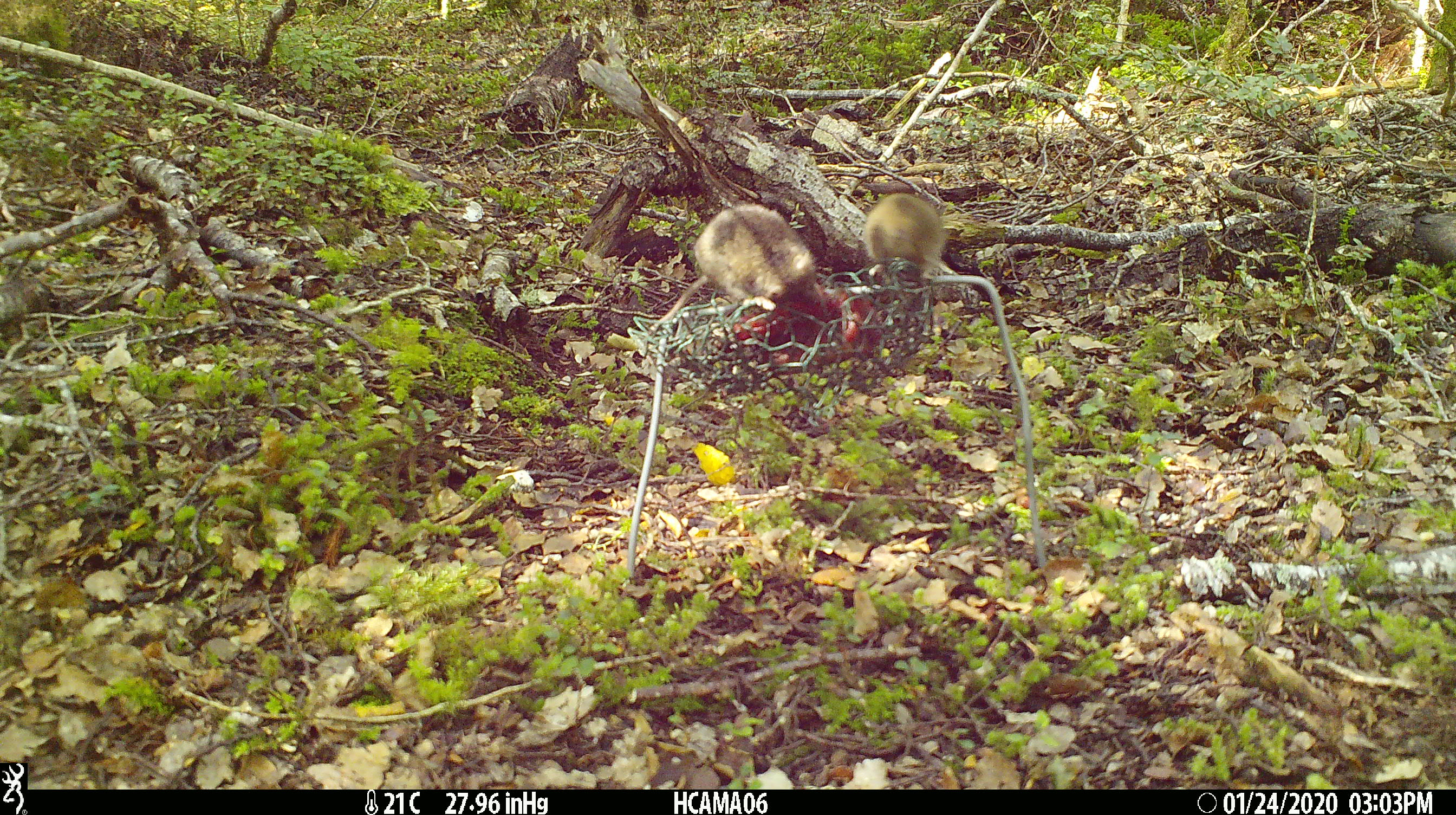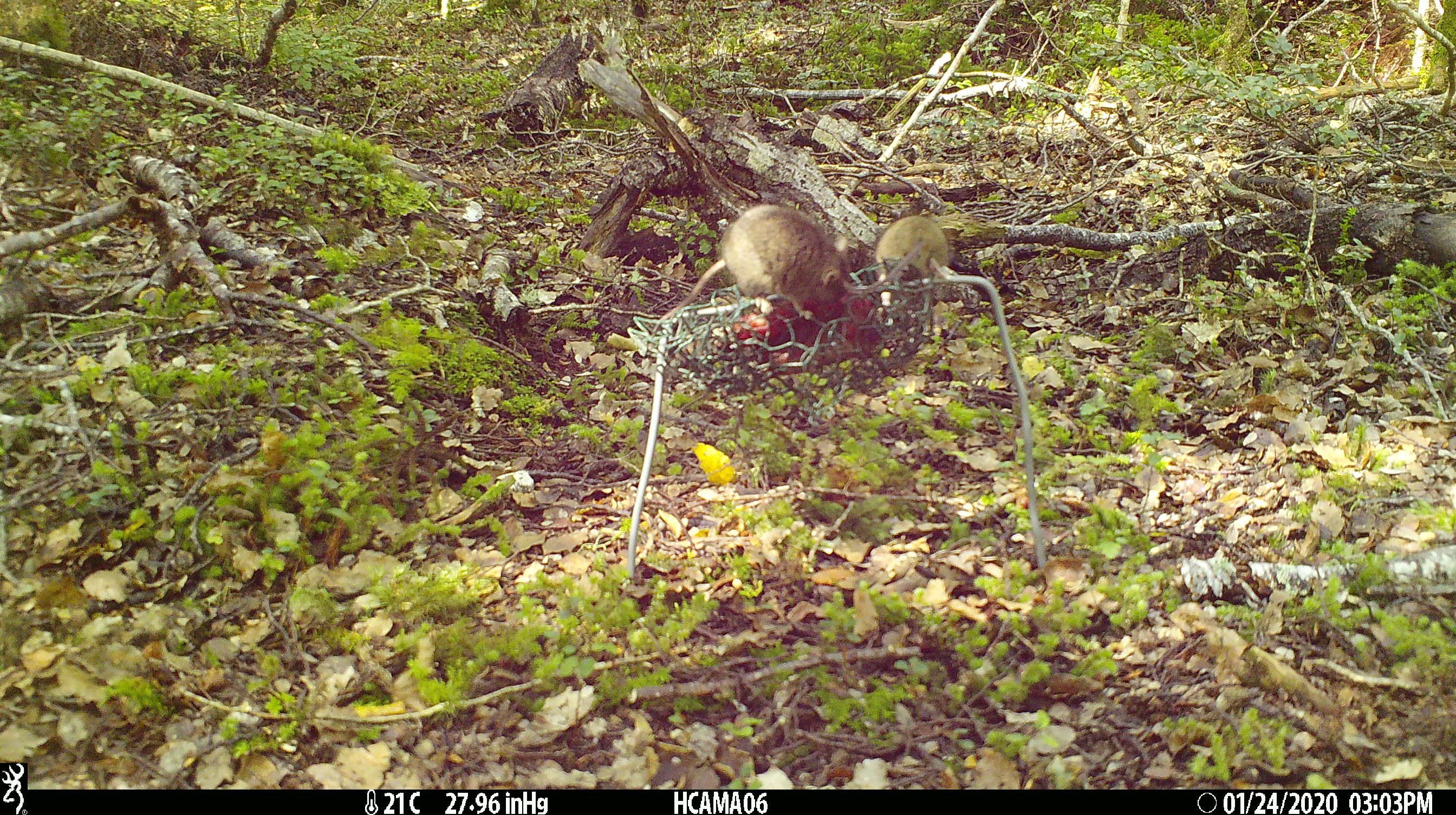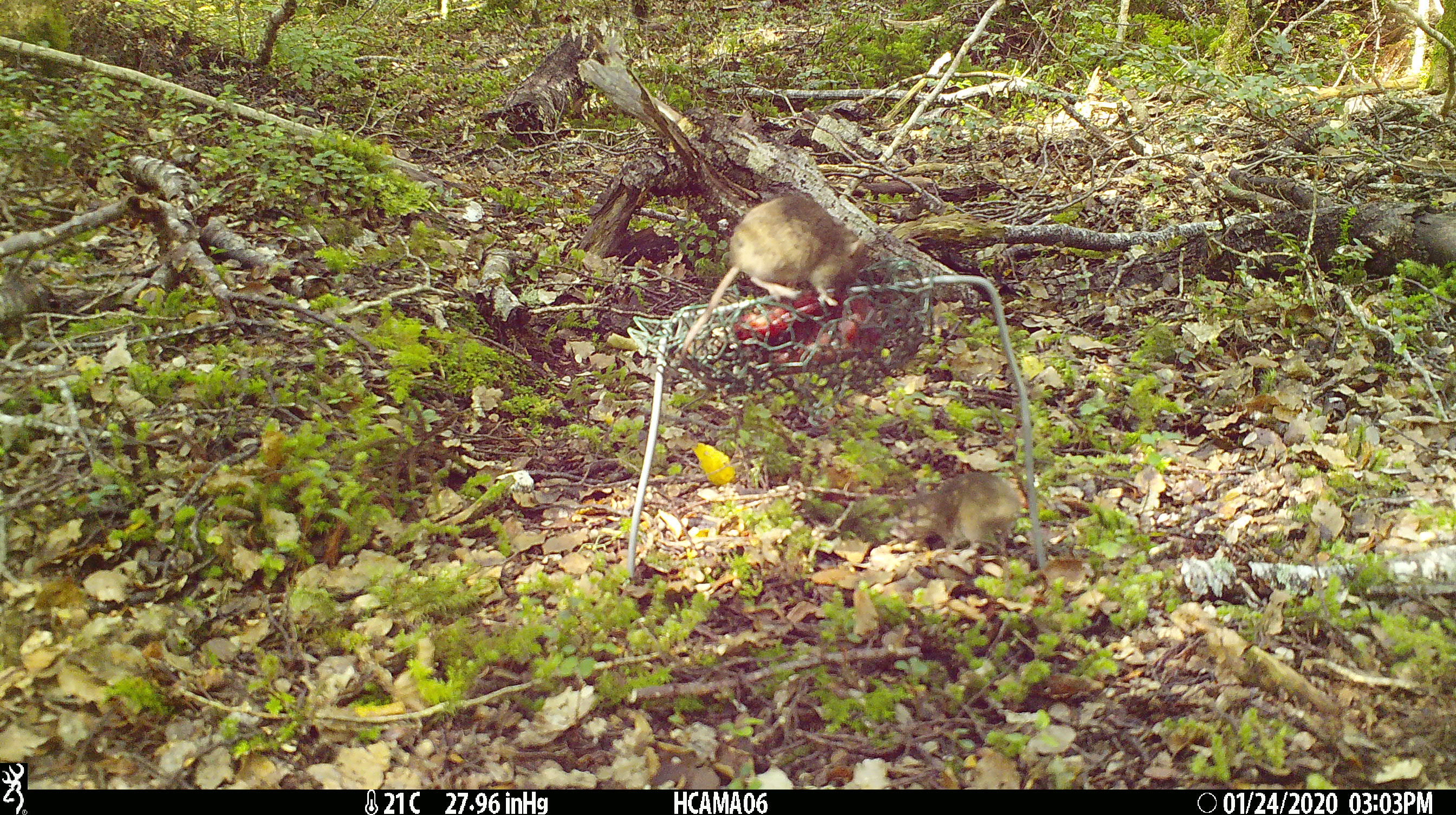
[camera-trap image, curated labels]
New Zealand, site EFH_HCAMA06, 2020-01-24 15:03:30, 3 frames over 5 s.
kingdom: Animalia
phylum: Chordata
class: Mammalia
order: Rodentia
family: Muridae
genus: Mus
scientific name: Mus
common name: mouse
Mouse (Mus).